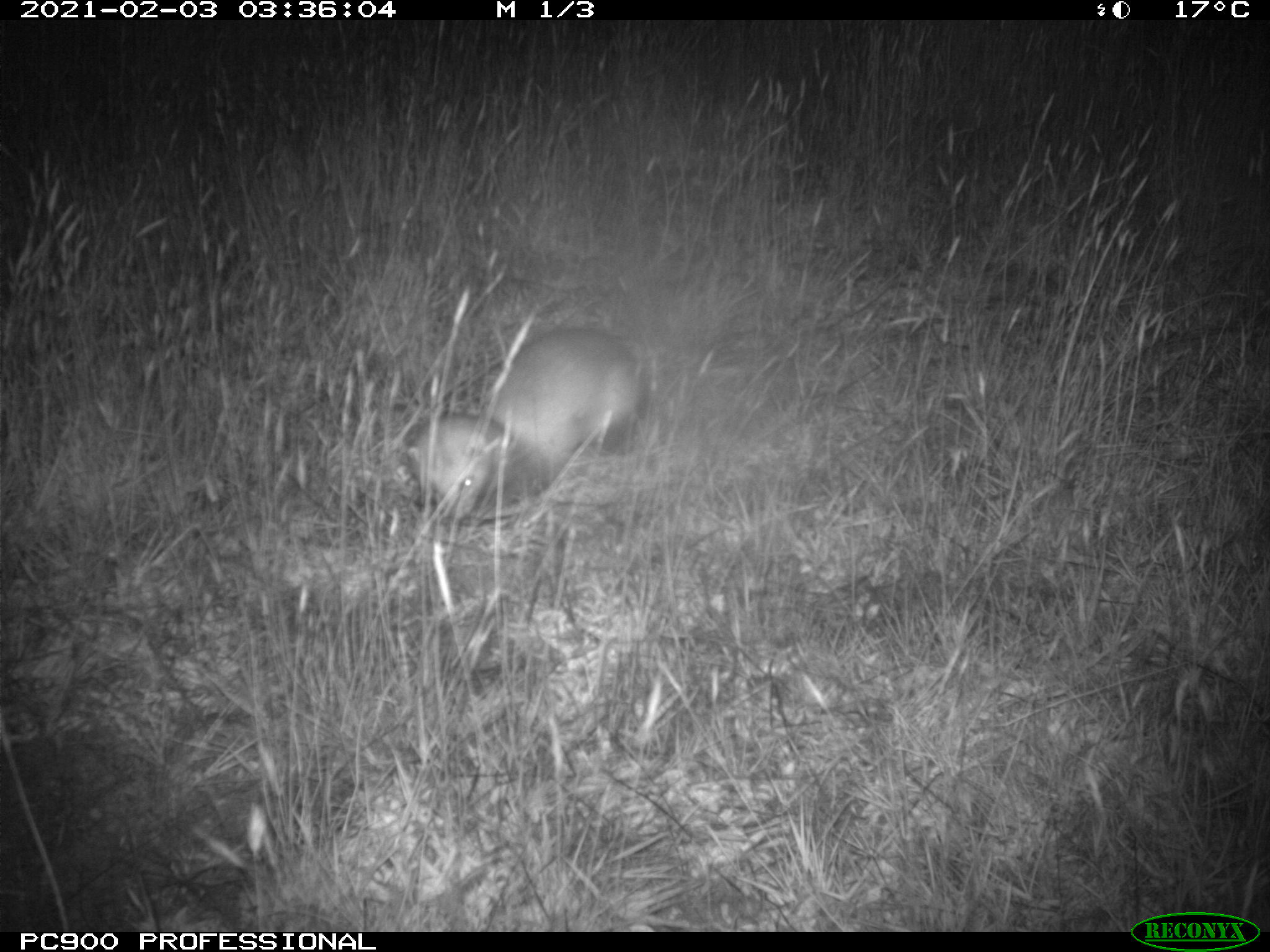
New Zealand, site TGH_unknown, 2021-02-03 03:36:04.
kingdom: Animalia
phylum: Chordata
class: Mammalia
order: Carnivora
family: Mustelidae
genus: Mustela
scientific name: Mustela furo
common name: ferret